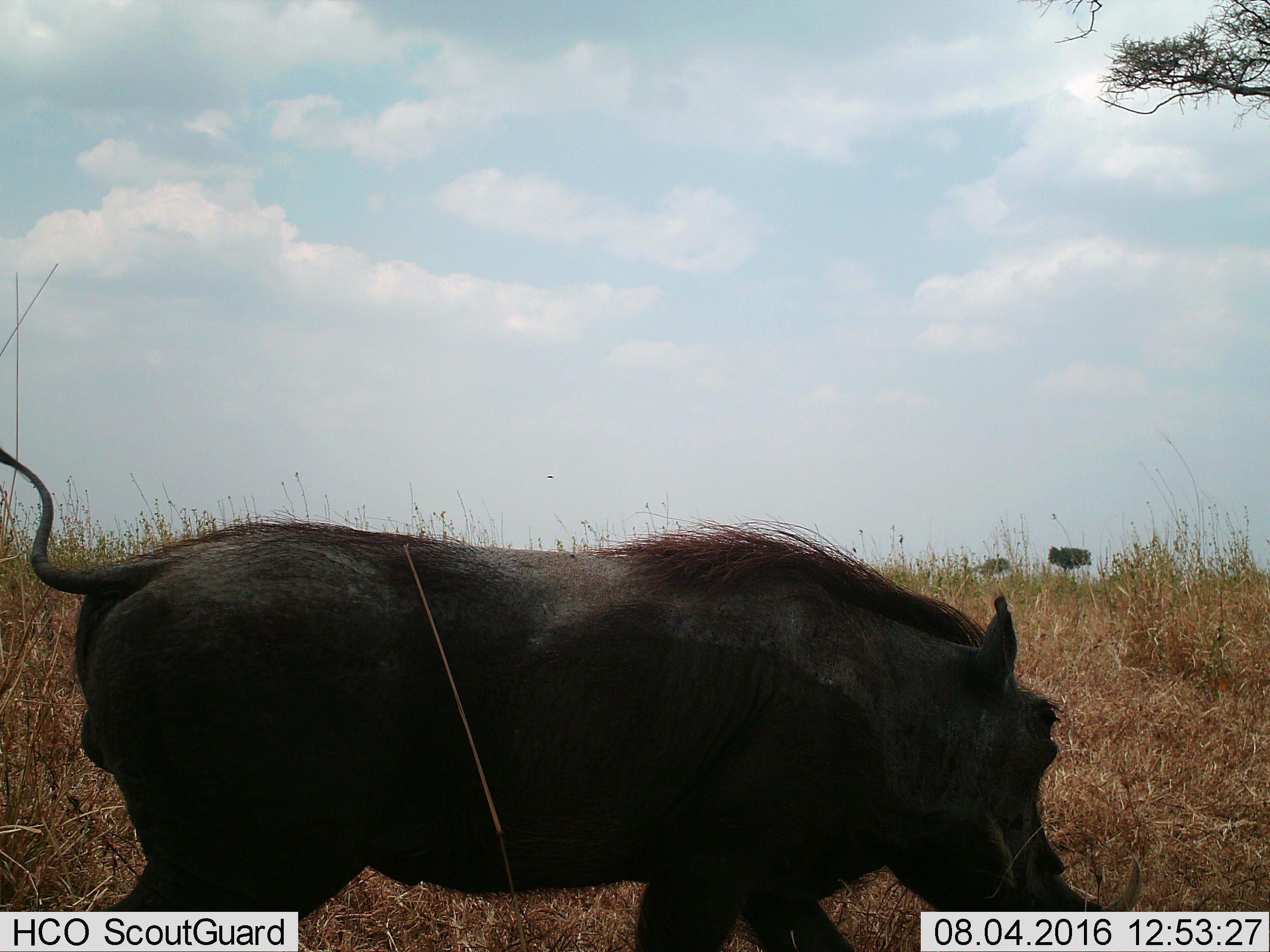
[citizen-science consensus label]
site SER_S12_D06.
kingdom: Animalia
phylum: Chordata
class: Mammalia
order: Artiodactyla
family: Suidae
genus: Phacochoerus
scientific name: Phacochoerus africanus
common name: warthog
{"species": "warthog (Phacochoerus africanus)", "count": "1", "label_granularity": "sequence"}